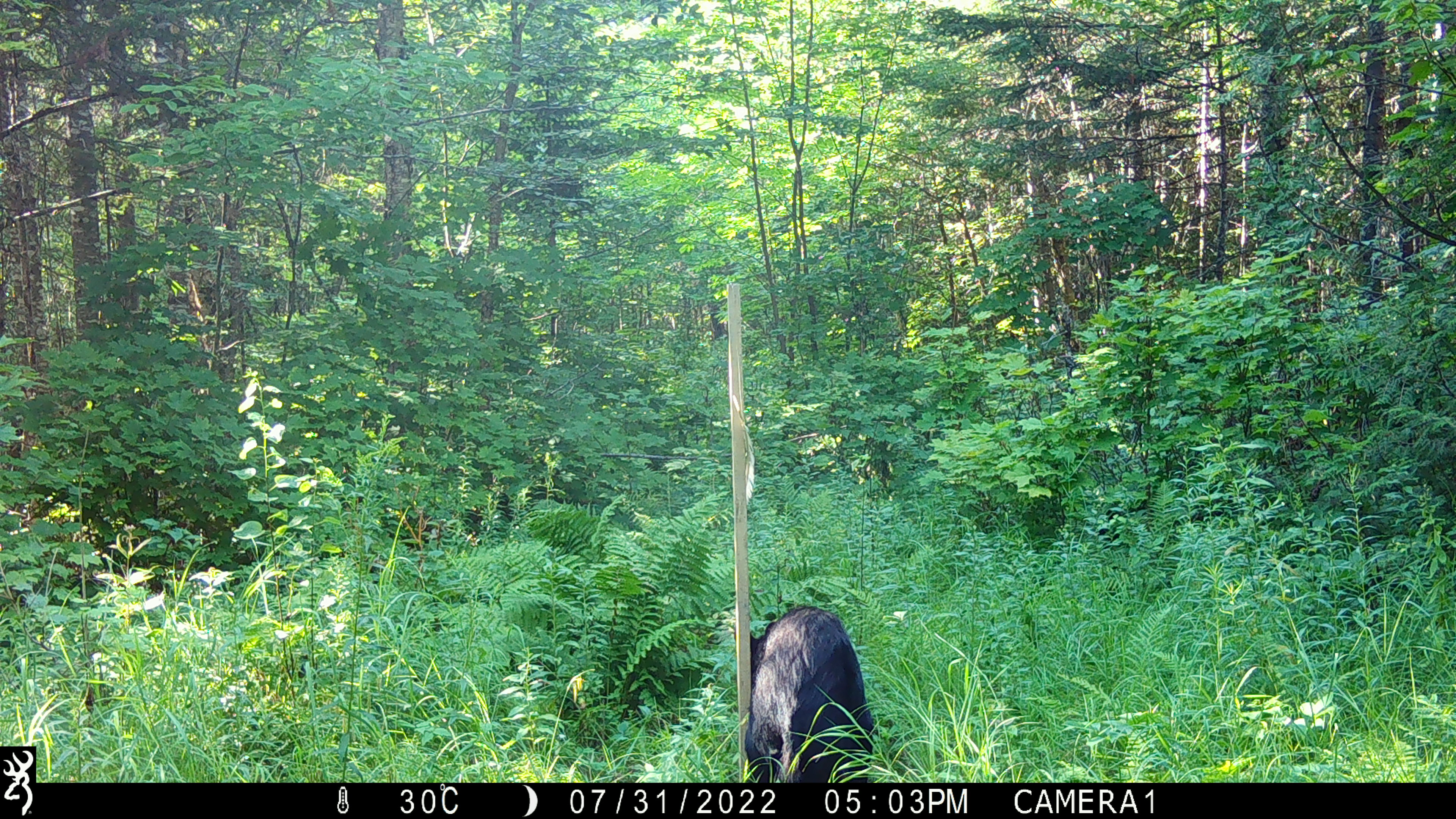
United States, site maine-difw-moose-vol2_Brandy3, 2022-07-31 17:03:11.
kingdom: Animalia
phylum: Chordata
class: Mammalia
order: Carnivora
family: Ursidae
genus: Ursus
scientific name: Ursus americanus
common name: black bear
Black bear (Ursus americanus).